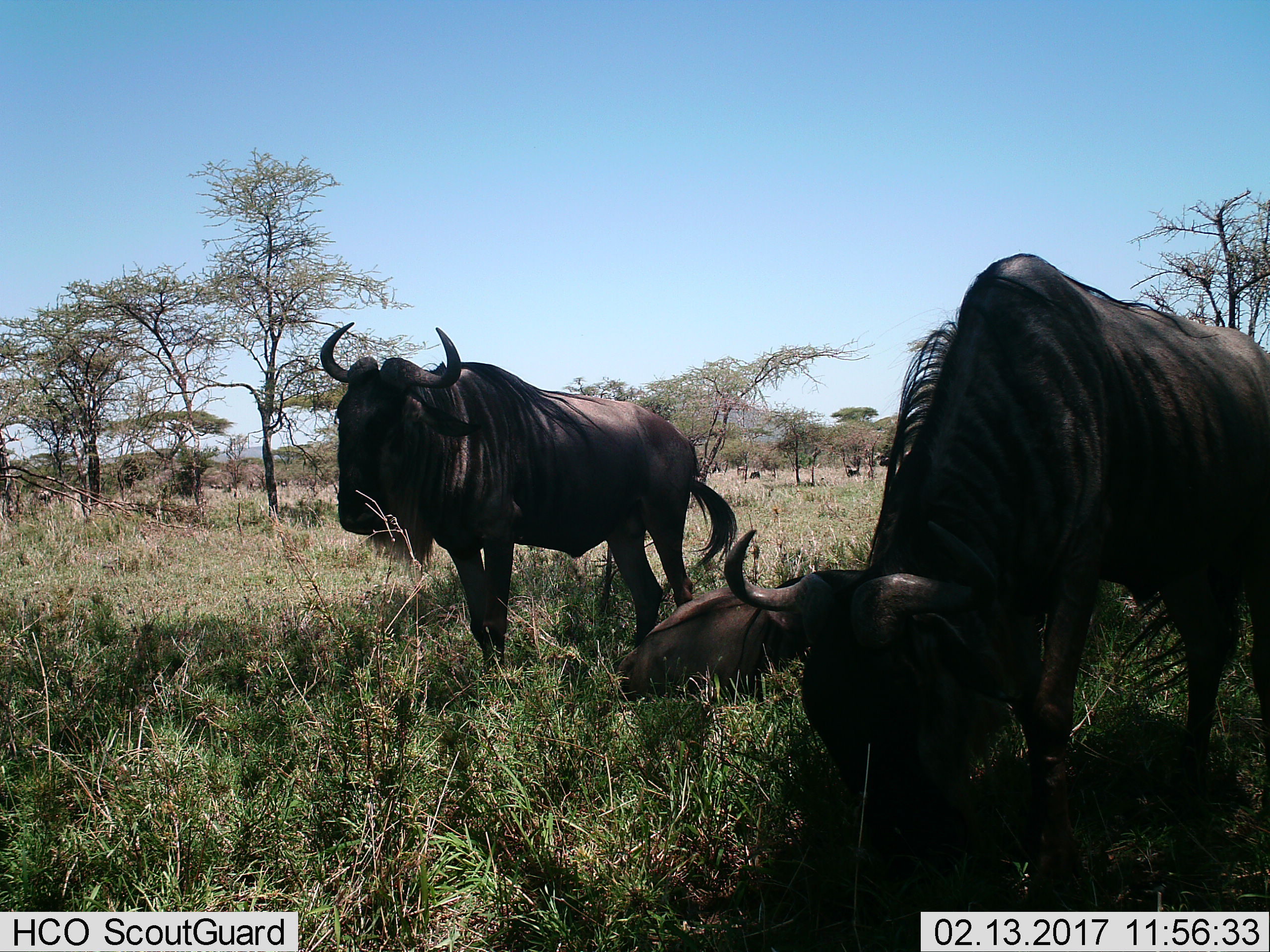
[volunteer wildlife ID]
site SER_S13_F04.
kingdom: Animalia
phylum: Chordata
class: Mammalia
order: Artiodactyla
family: Bovidae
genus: Connochaetes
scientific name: Connochaetes taurinus taurinus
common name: blue wildebeest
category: wildebeestblue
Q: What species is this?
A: Wildebeestblue (blue wildebeest) (Connochaetes taurinus taurinus).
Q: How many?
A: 3.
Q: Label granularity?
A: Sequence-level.